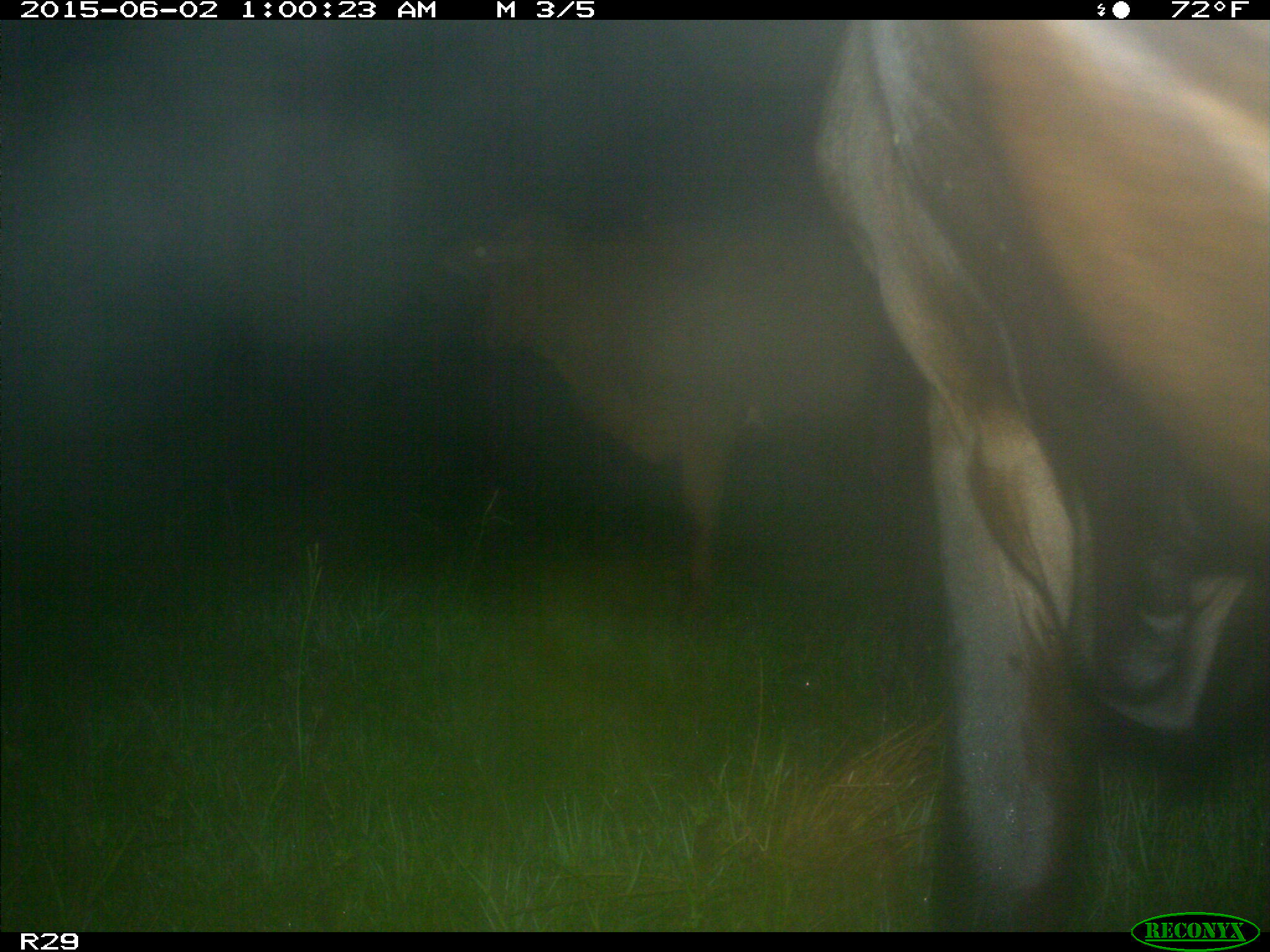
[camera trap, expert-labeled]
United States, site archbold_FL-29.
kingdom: Animalia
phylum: Chordata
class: Mammalia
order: Artiodactyla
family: Bovidae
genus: Bos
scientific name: Bos taurus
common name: domestic cow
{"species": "Bos taurus (domestic cow)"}